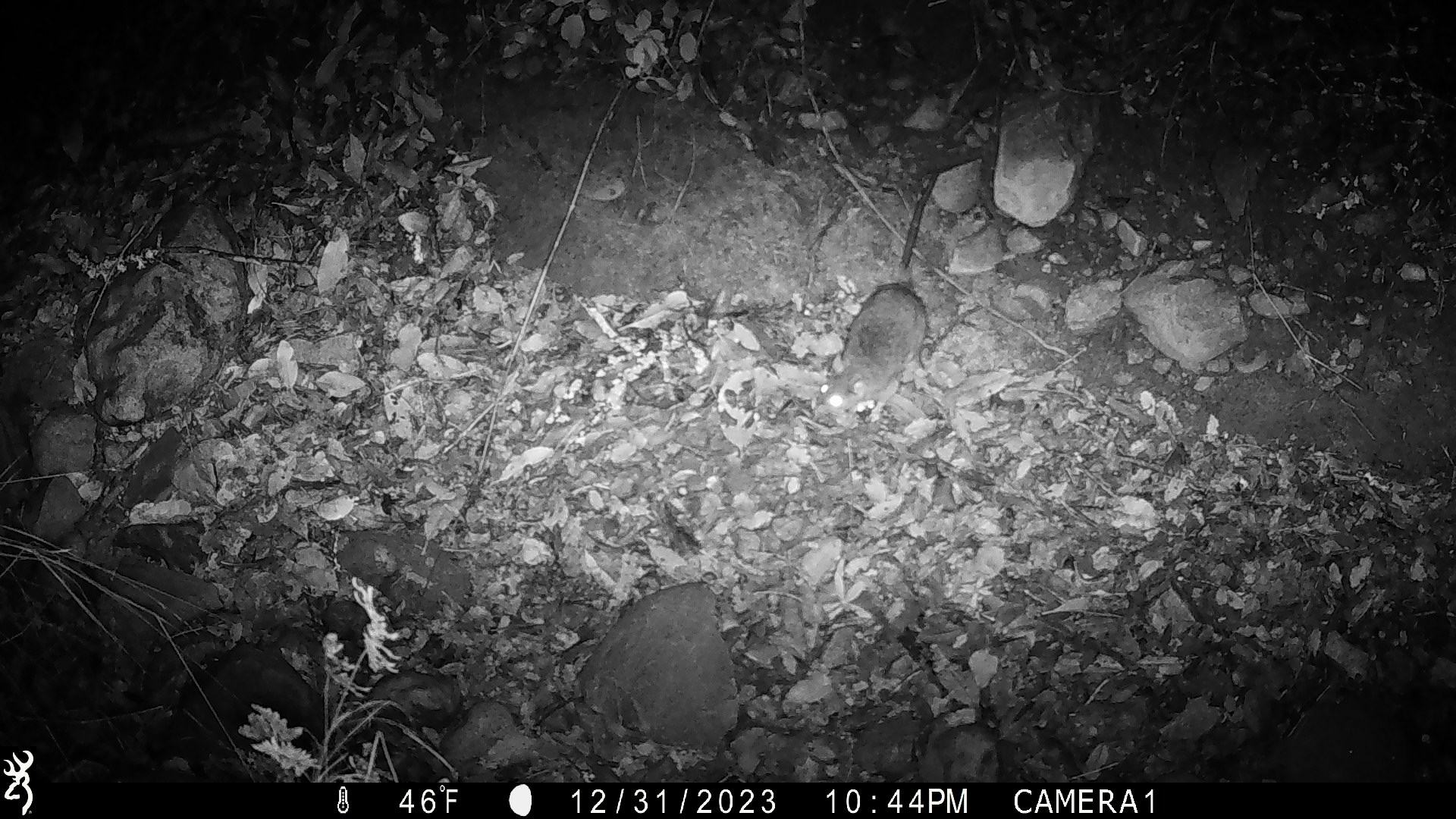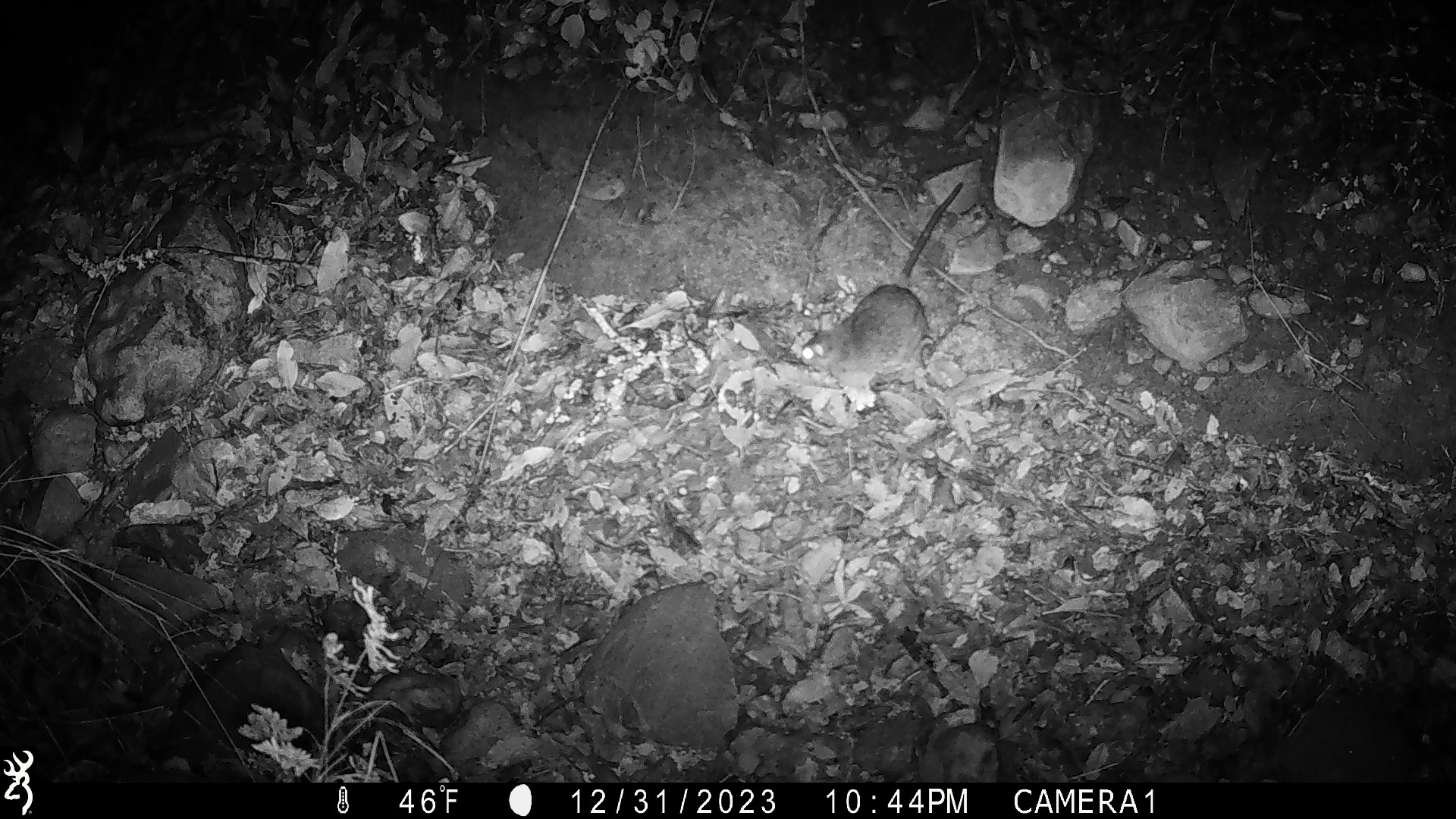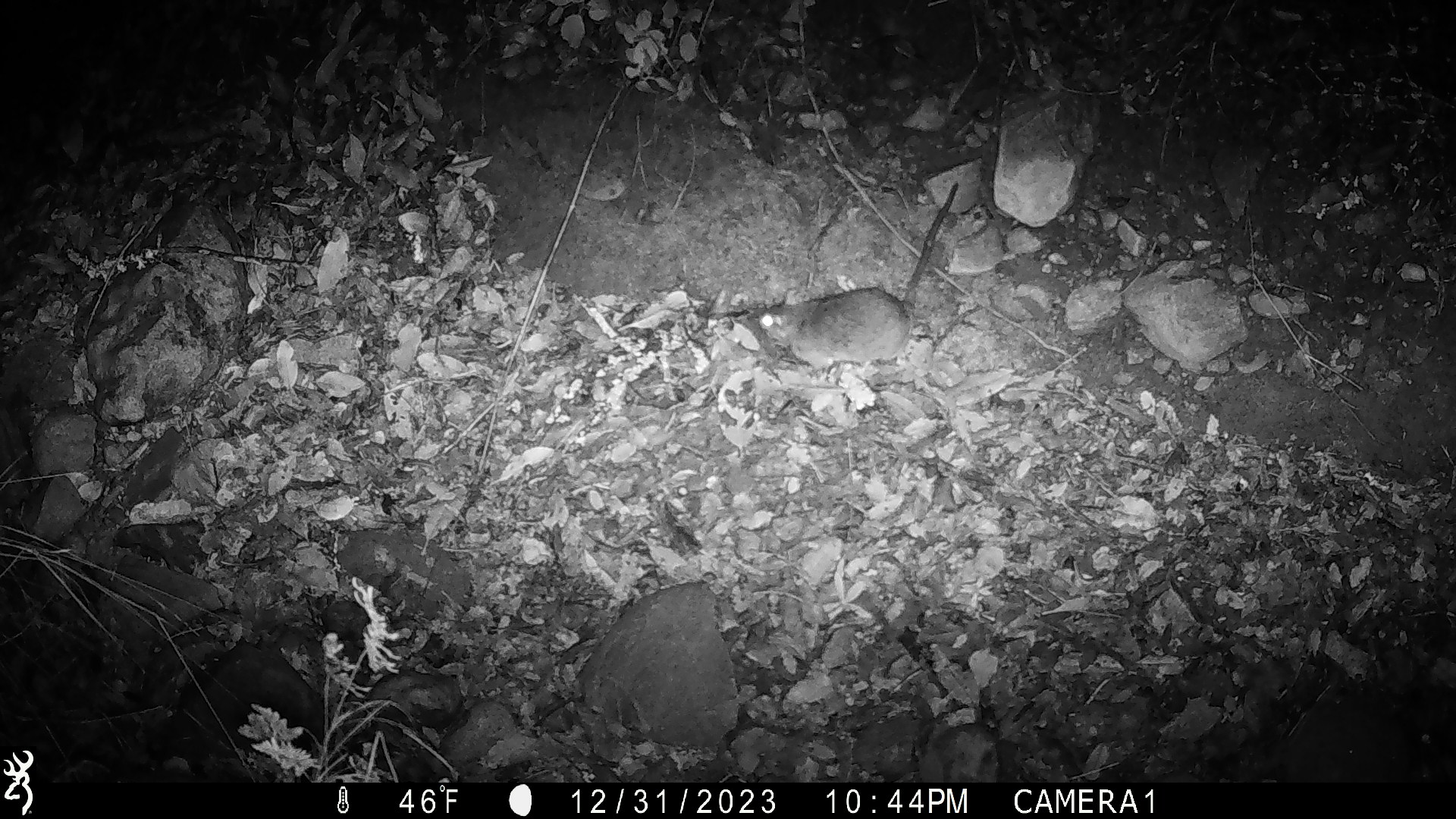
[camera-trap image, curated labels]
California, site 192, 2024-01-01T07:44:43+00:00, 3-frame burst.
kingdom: Animalia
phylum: Chordata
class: Mammalia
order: Rodentia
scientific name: Rodentia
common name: mouse or rat